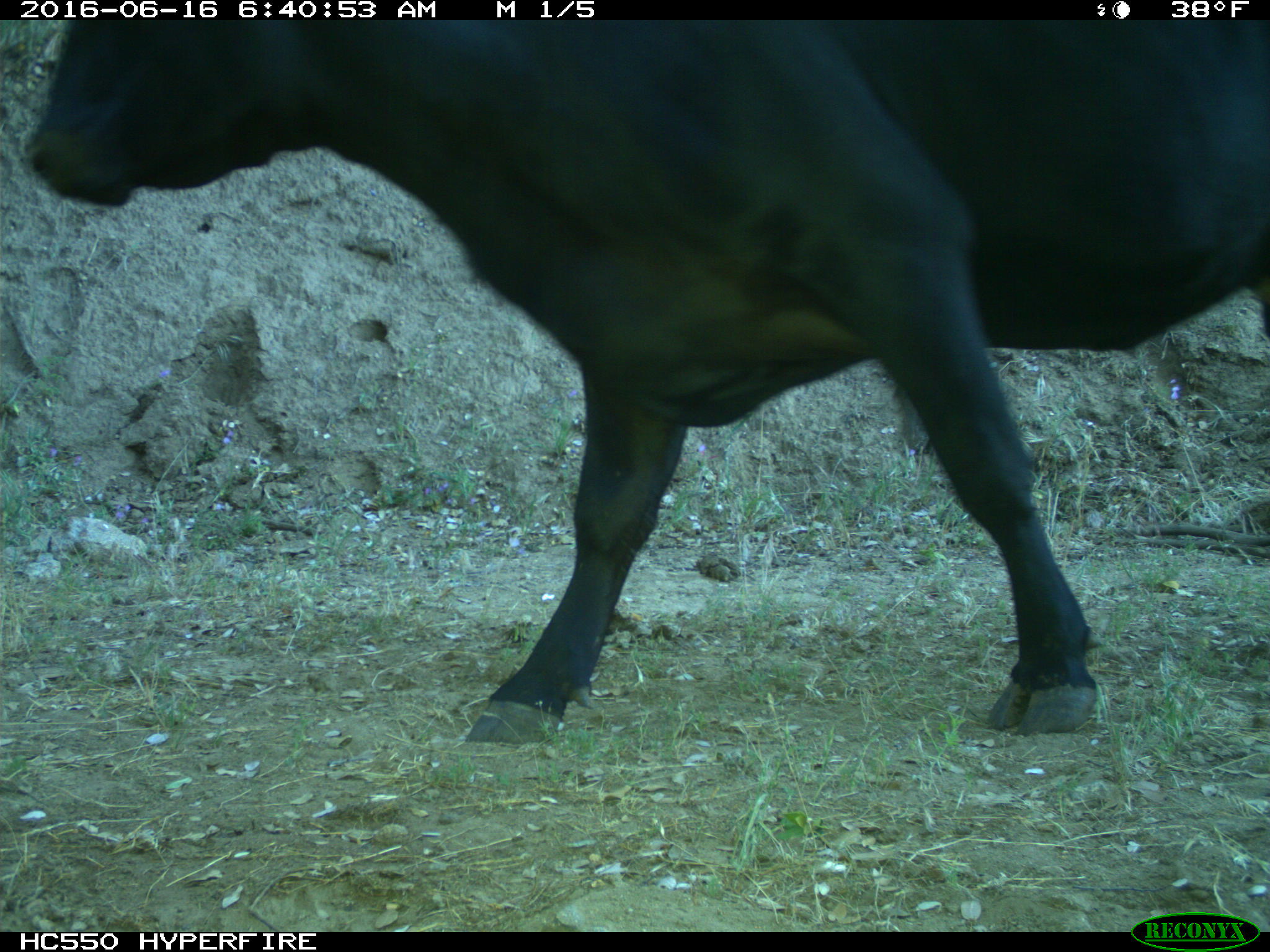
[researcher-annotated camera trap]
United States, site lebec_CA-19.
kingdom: Animalia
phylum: Chordata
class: Mammalia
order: Artiodactyla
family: Bovidae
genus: Bos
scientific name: Bos taurus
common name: domestic cow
Bos taurus (domestic cow).